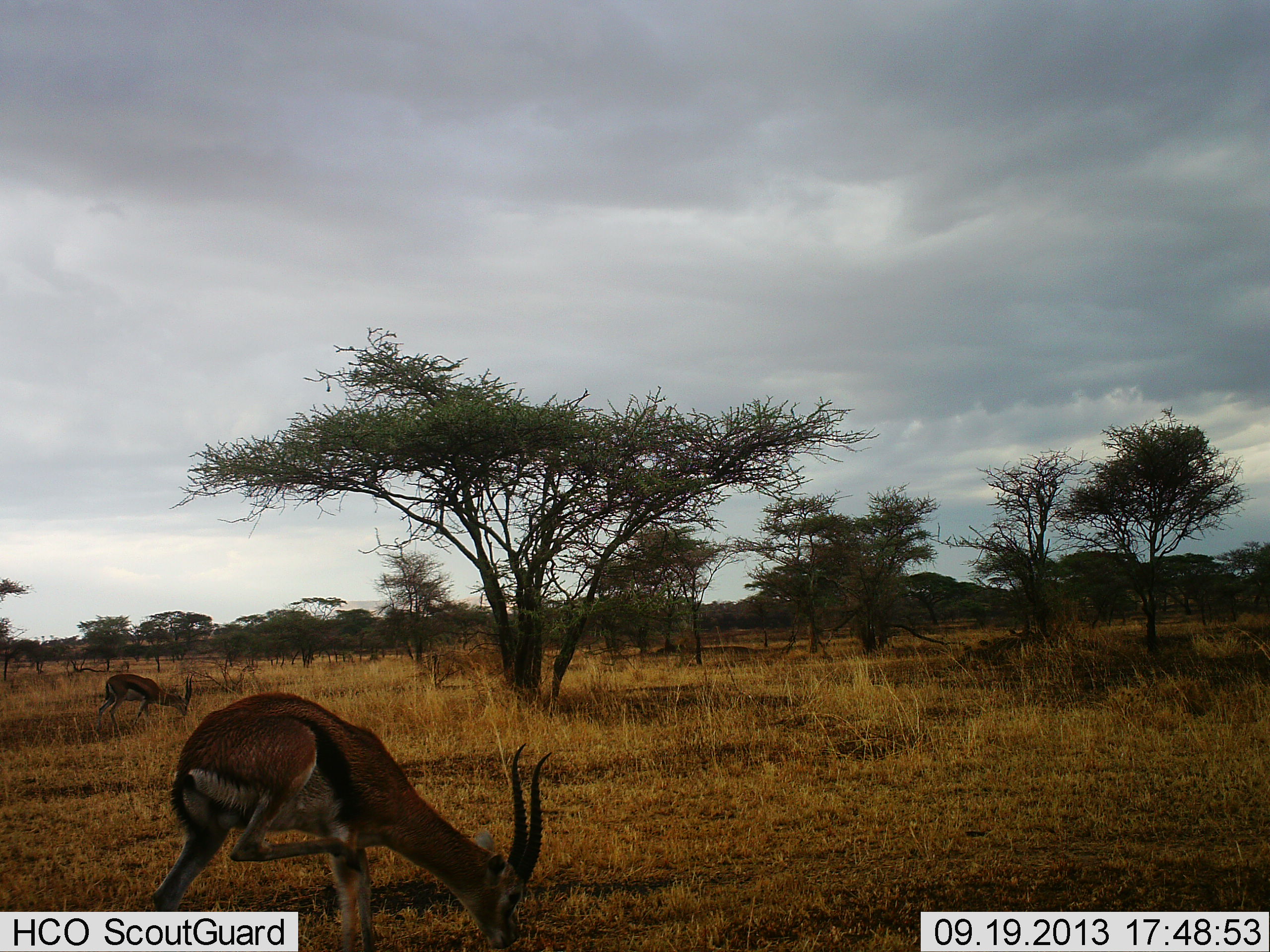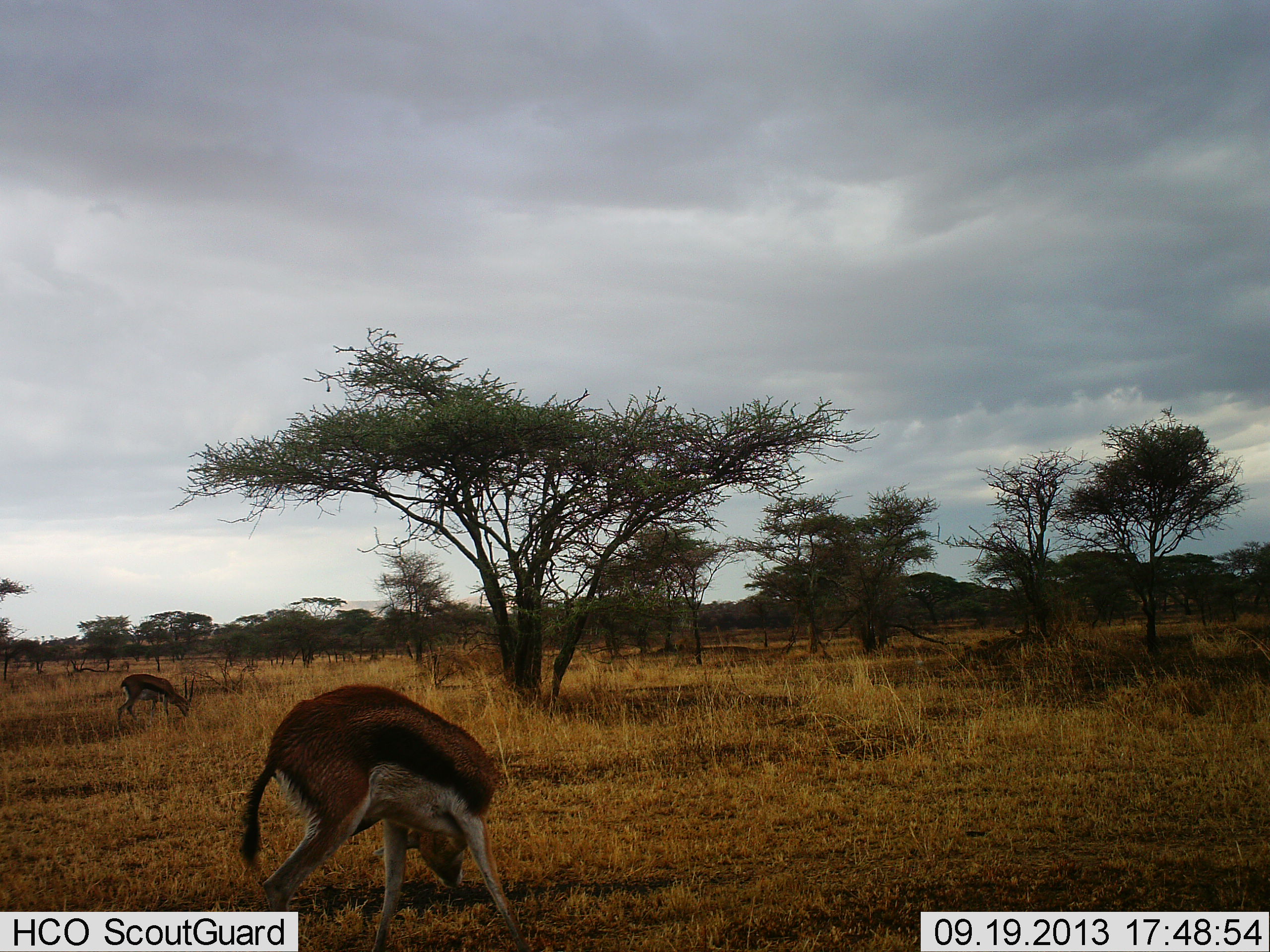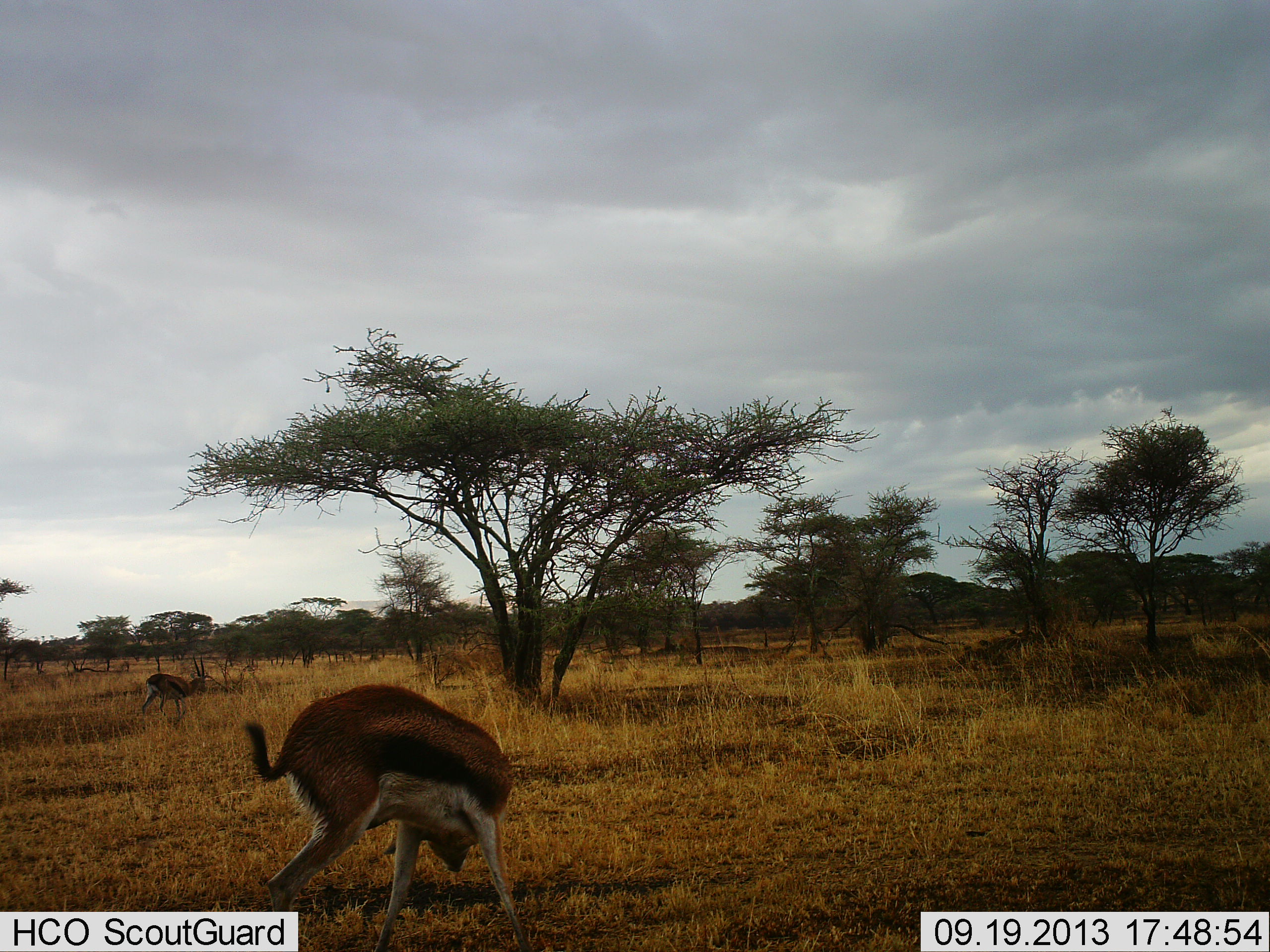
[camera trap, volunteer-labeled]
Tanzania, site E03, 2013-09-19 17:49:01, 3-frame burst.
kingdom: Animalia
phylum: Chordata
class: Mammalia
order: Artiodactyla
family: Bovidae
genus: Eudorcas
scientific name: Eudorcas thomsonii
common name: thomson's gazelle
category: gazellethomsons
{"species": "gazellethomsons (thomson's gazelle) (Eudorcas thomsonii)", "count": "2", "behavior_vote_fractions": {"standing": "50%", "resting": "0%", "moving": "30%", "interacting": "0%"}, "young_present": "0%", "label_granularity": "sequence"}